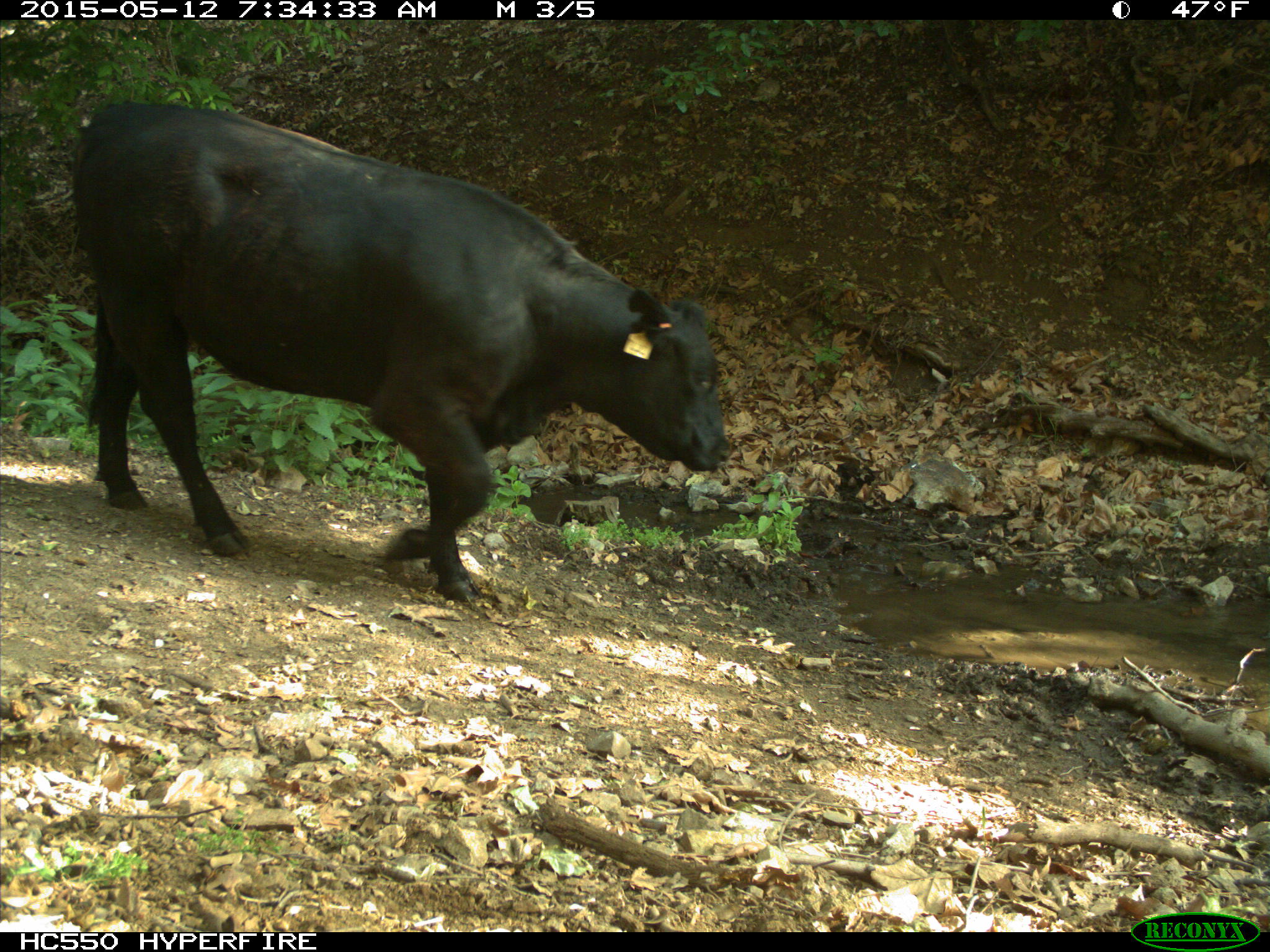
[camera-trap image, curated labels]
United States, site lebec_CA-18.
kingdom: Animalia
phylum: Chordata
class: Mammalia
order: Artiodactyla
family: Bovidae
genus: Bos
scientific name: Bos taurus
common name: domestic cow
Bos taurus (domestic cow).